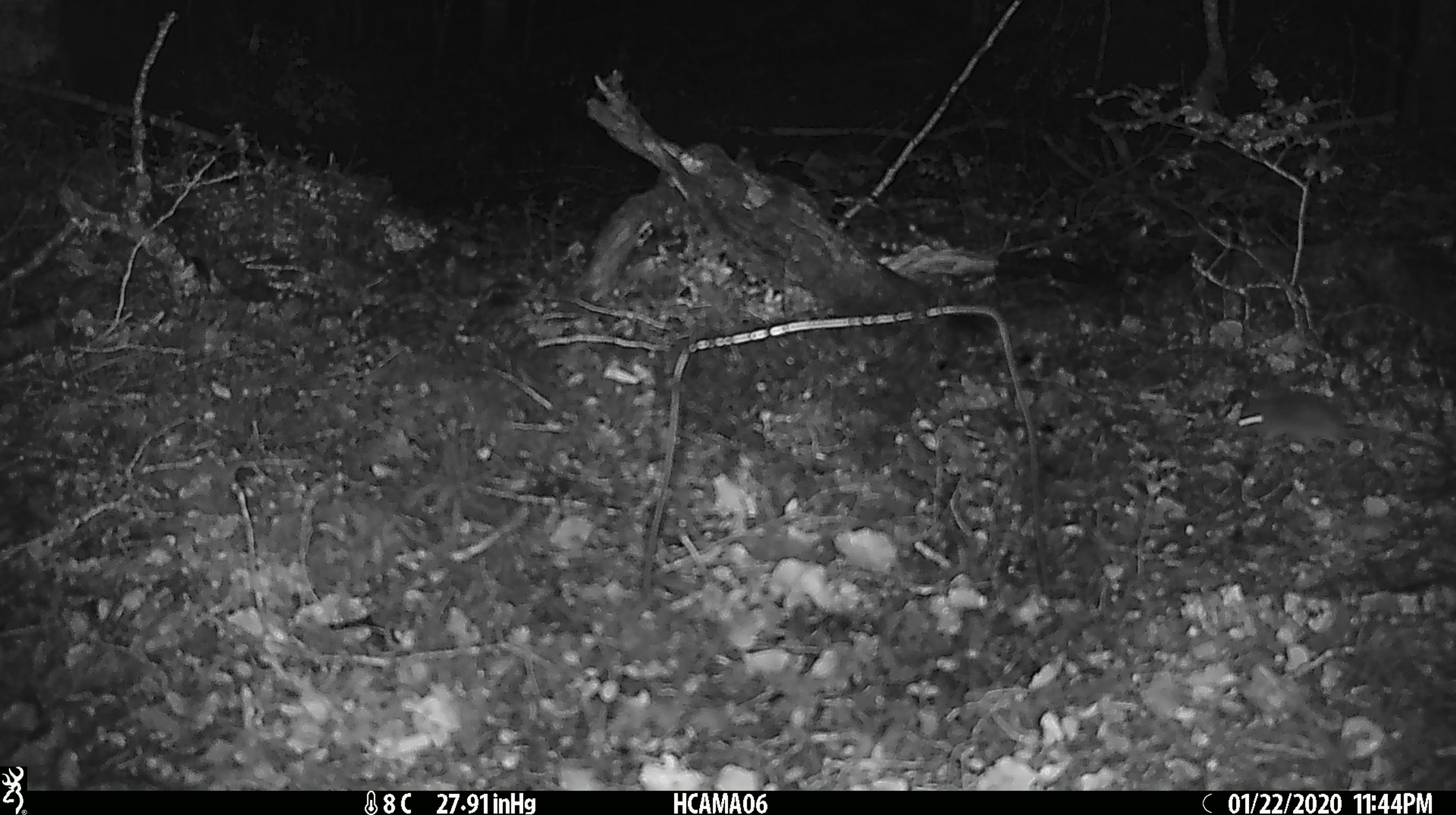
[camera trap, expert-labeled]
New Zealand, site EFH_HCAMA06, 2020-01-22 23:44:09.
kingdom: Animalia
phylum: Chordata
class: Mammalia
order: Rodentia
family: Muridae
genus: Mus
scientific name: Mus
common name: mouse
Mouse (Mus).